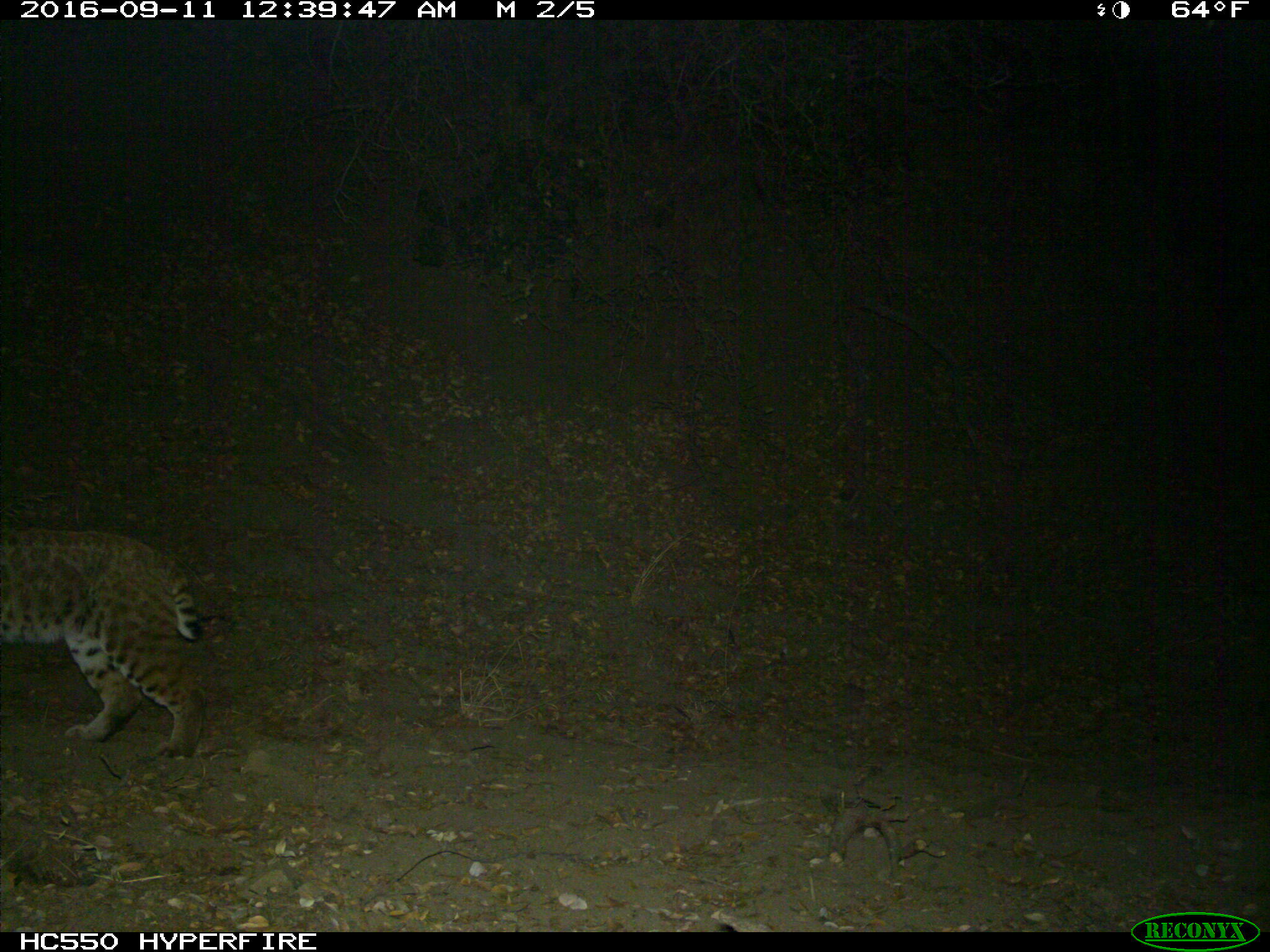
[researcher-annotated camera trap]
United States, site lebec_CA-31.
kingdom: Animalia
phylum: Chordata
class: Mammalia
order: Carnivora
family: Felidae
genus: Lynx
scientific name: Lynx rufus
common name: bobcat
Lynx rufus (bobcat).